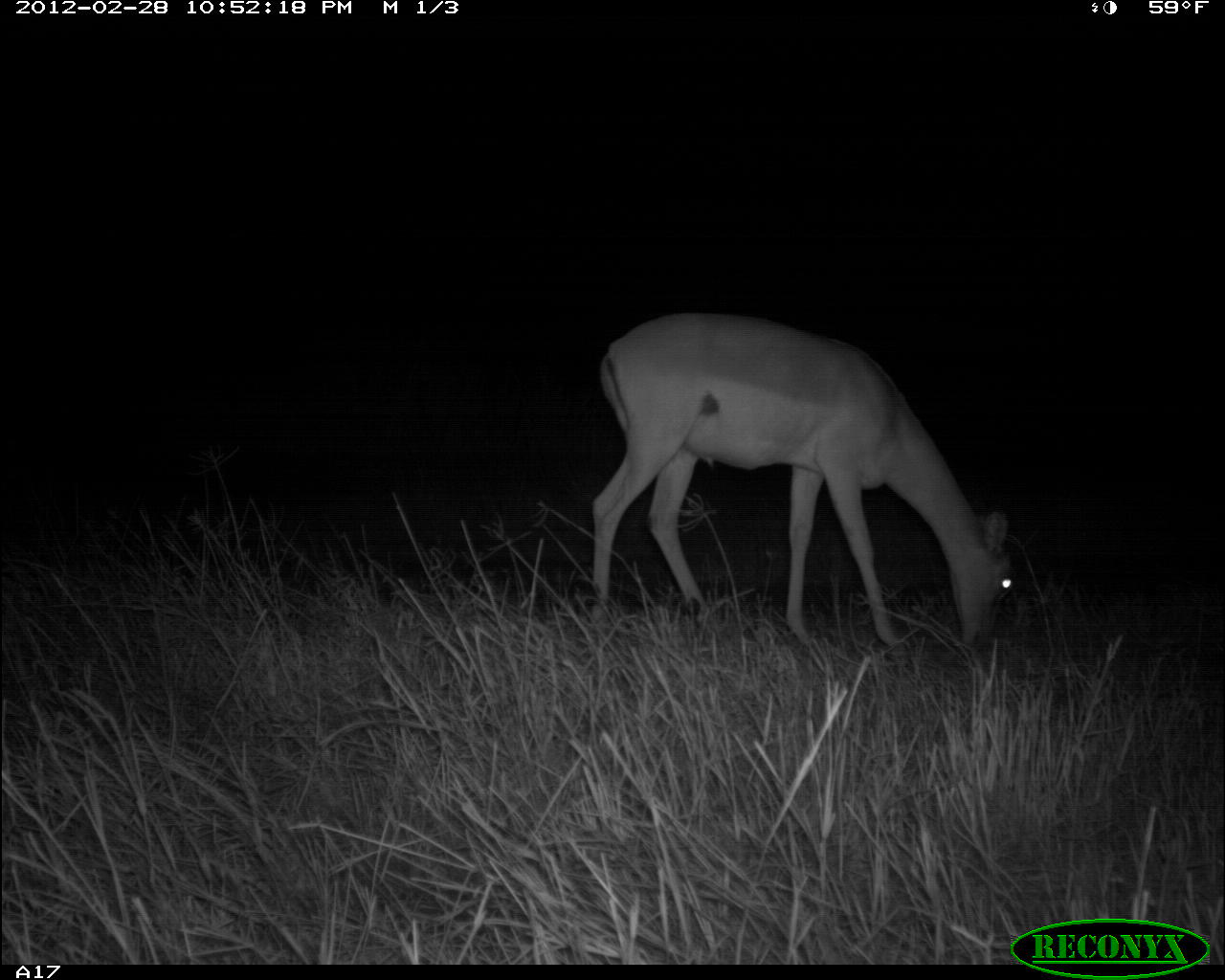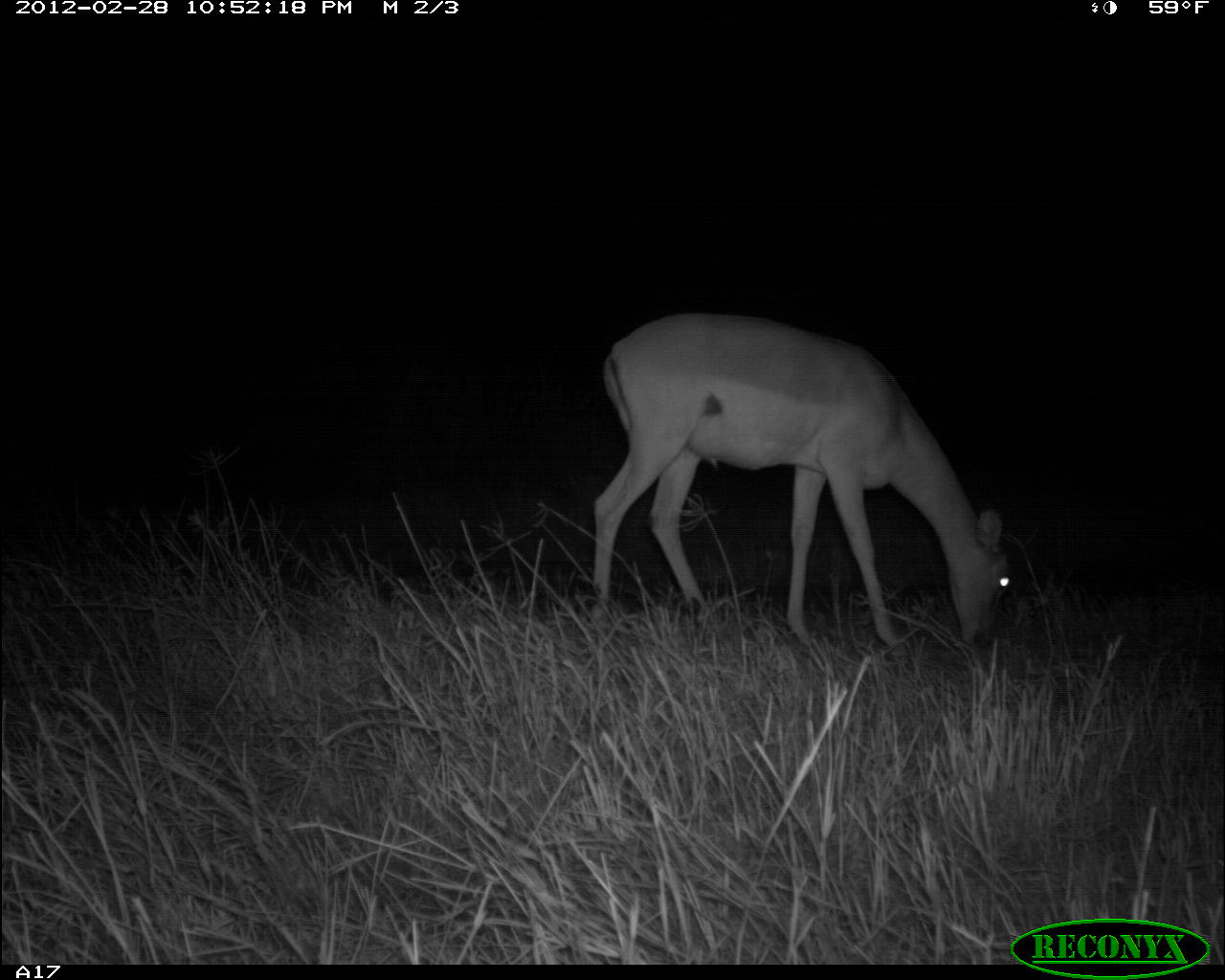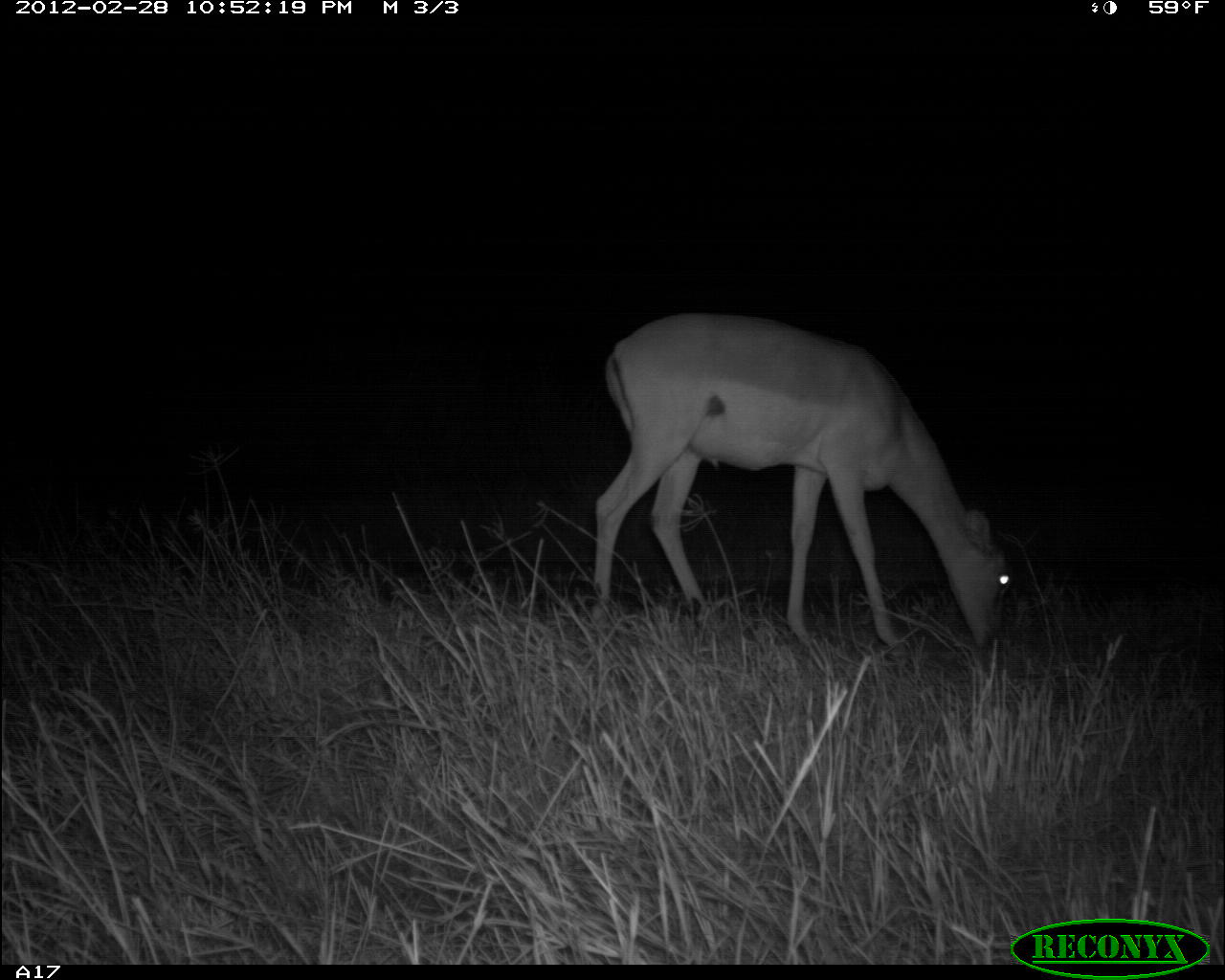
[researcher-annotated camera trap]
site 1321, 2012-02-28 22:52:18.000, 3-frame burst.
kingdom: Animalia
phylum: Chordata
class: Mammalia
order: Artiodactyla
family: Bovidae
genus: Aepyceros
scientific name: Aepyceros melampus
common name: impala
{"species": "Aepyceros melampus (impala)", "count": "1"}